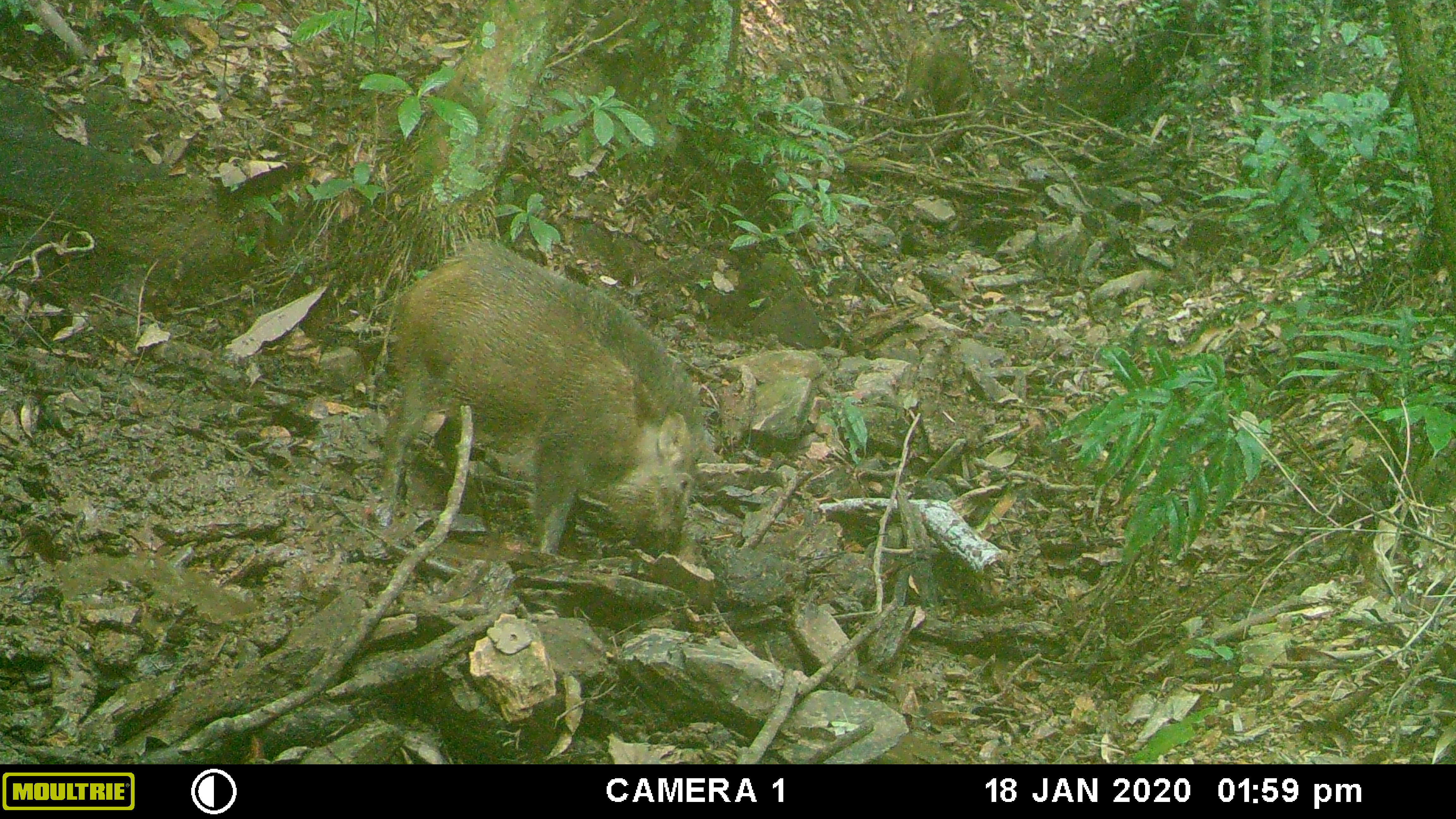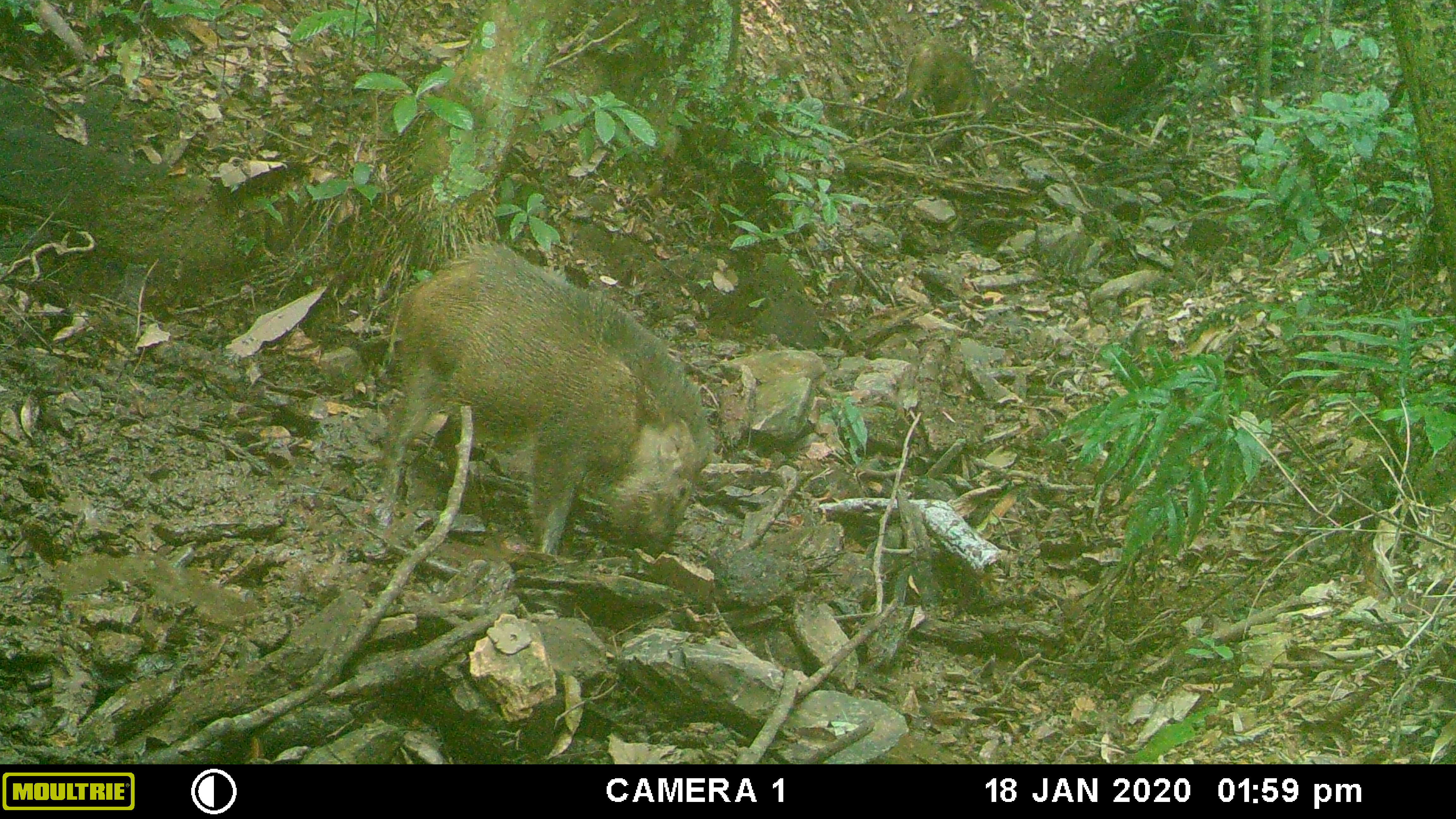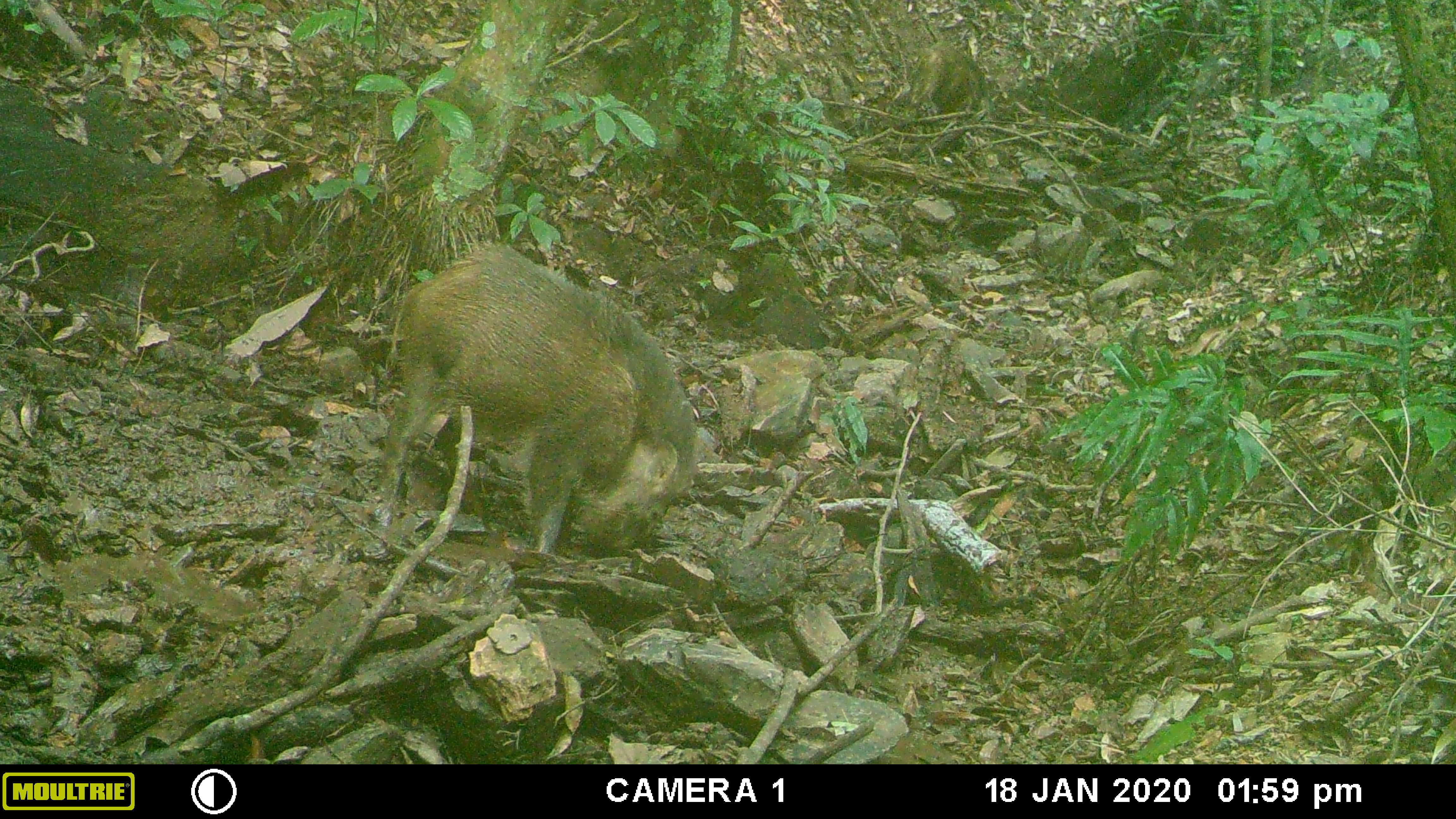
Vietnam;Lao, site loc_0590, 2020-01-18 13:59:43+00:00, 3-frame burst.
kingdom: Animalia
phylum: Chordata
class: Mammalia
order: Artiodactyla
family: Suidae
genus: Sus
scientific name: Sus scrofa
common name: eurasian wild pig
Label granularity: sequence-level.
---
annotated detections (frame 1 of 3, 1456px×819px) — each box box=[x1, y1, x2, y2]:
eurasian wild pig: box=[380, 258, 702, 554]; box=[440, 238, 711, 461]; box=[905, 36, 978, 115]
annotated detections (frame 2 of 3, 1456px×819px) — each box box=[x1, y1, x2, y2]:
eurasian wild pig: box=[380, 258, 702, 554]; box=[440, 238, 711, 461]; box=[905, 37, 978, 115]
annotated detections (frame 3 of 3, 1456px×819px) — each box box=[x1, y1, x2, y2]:
eurasian wild pig: box=[380, 258, 702, 554]; box=[440, 238, 711, 461]; box=[905, 37, 978, 115]